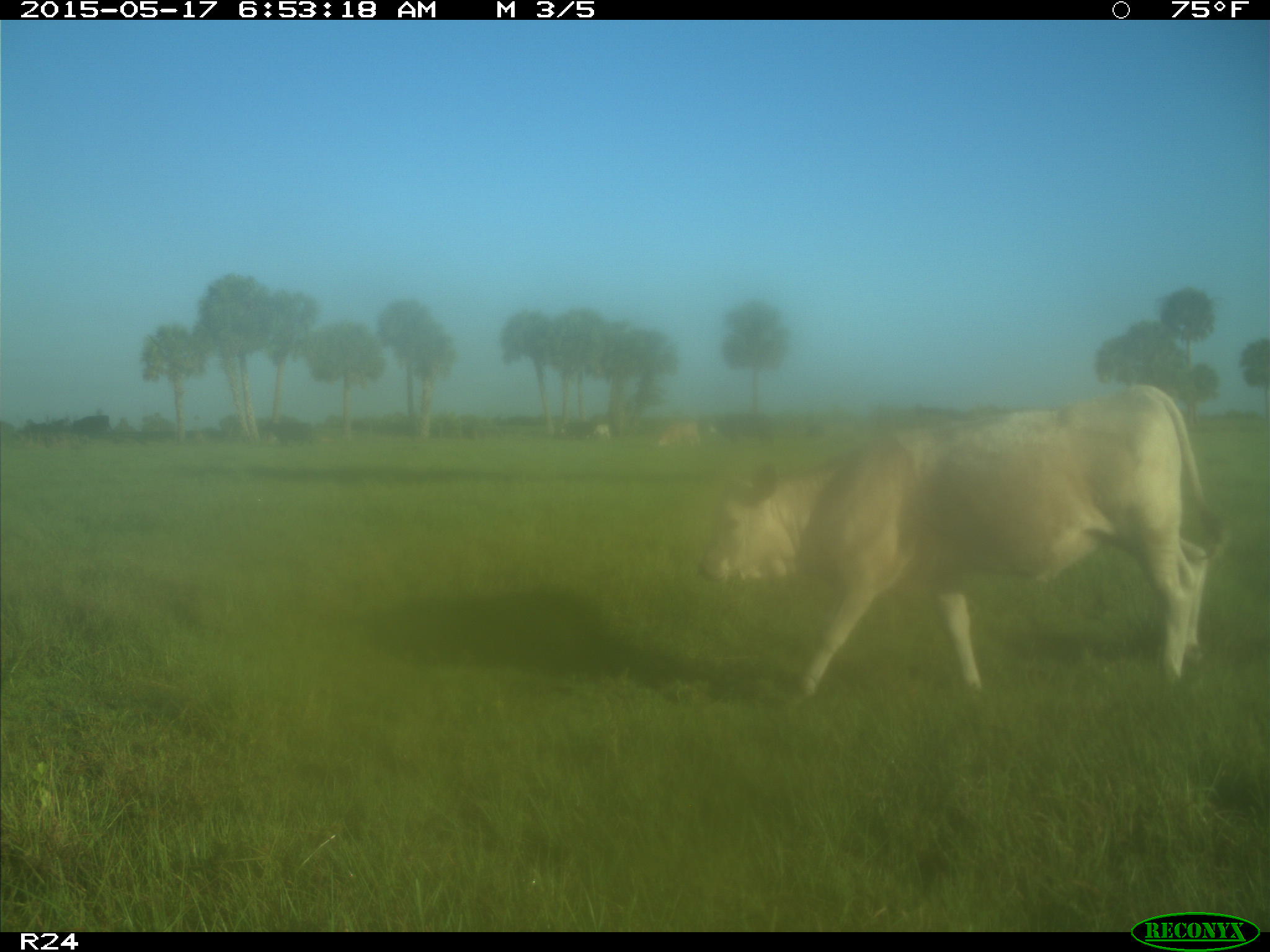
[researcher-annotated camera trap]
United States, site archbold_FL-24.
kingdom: Animalia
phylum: Chordata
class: Mammalia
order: Artiodactyla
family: Bovidae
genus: Bos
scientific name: Bos taurus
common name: domestic cow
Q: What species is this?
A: Bos taurus (domestic cow).